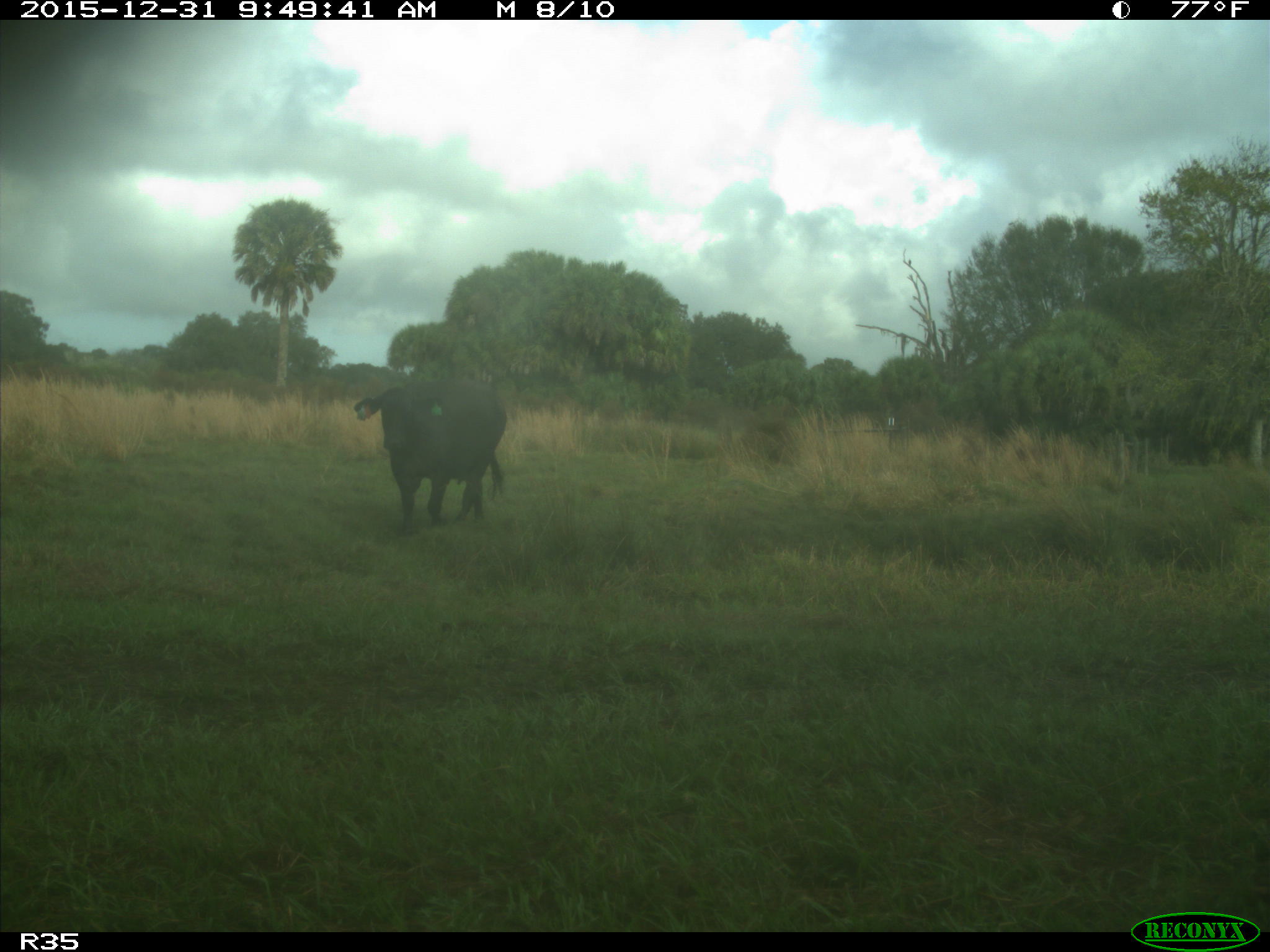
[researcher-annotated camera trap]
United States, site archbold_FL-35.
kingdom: Animalia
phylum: Chordata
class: Mammalia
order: Artiodactyla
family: Bovidae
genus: Bos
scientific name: Bos taurus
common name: domestic cow